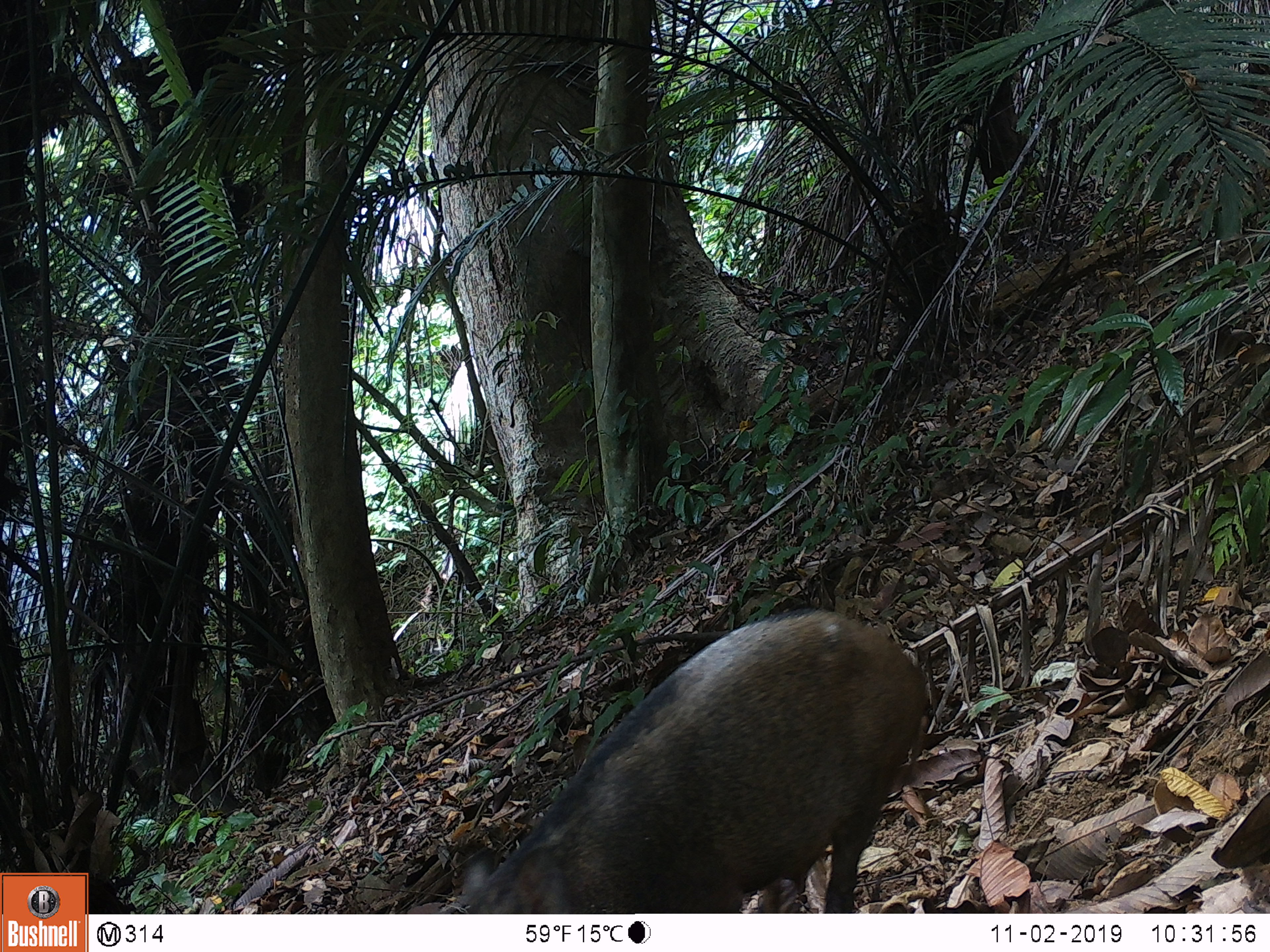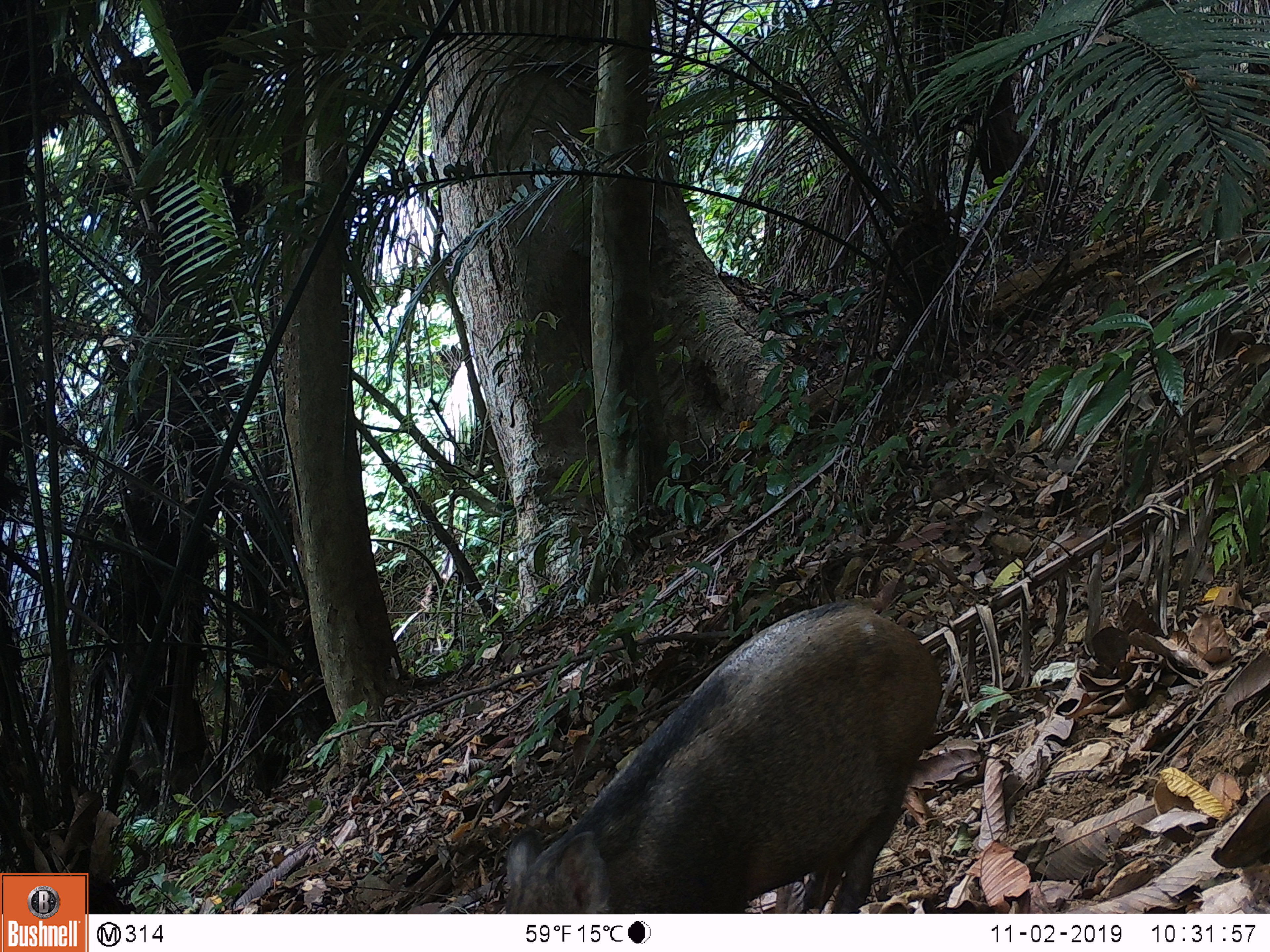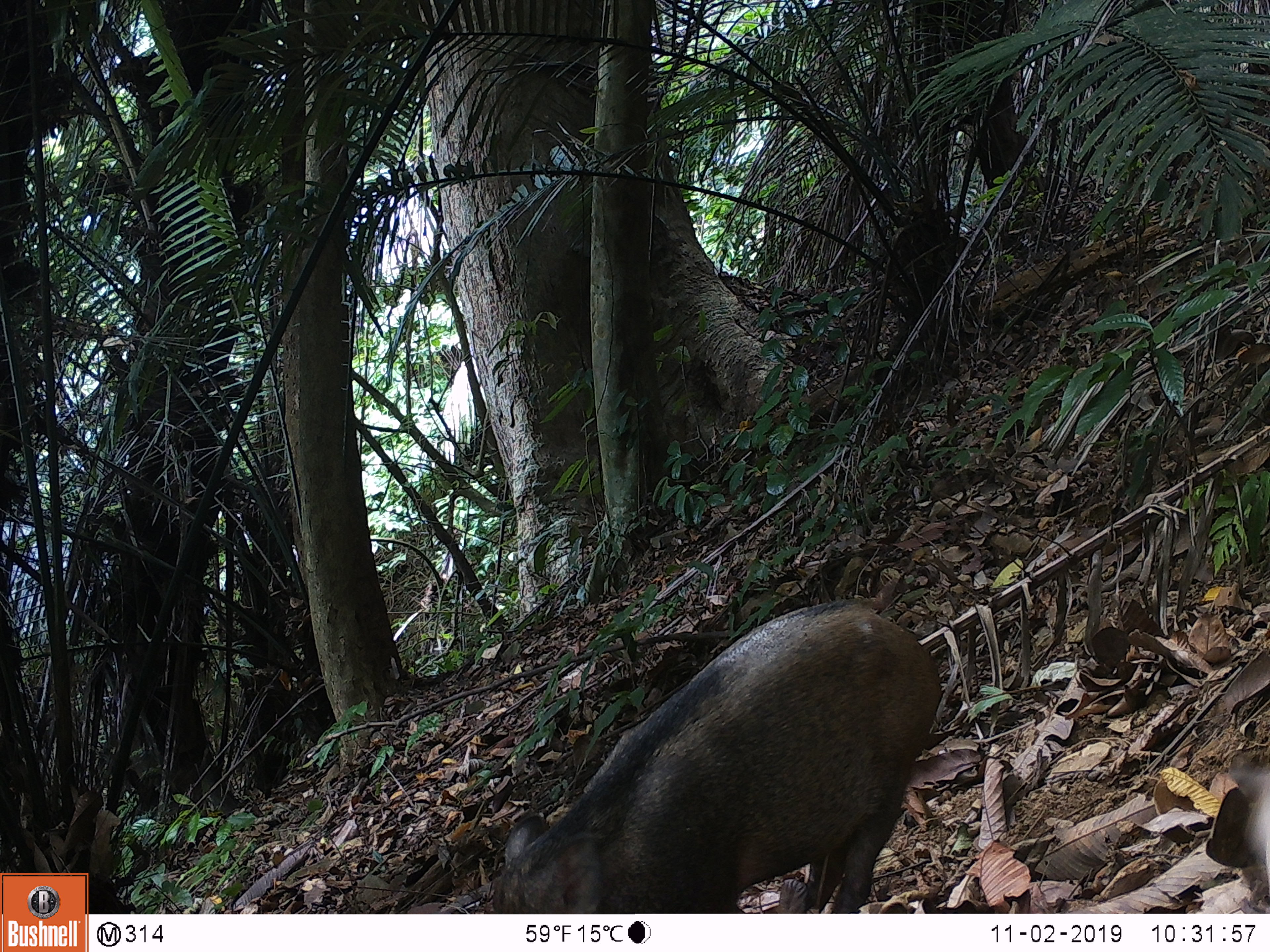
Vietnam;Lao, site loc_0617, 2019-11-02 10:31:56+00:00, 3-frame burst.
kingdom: Animalia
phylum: Chordata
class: Mammalia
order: Artiodactyla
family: Suidae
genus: Sus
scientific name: Sus scrofa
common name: eurasian wild pig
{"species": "eurasian wild pig (Sus scrofa)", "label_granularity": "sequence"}